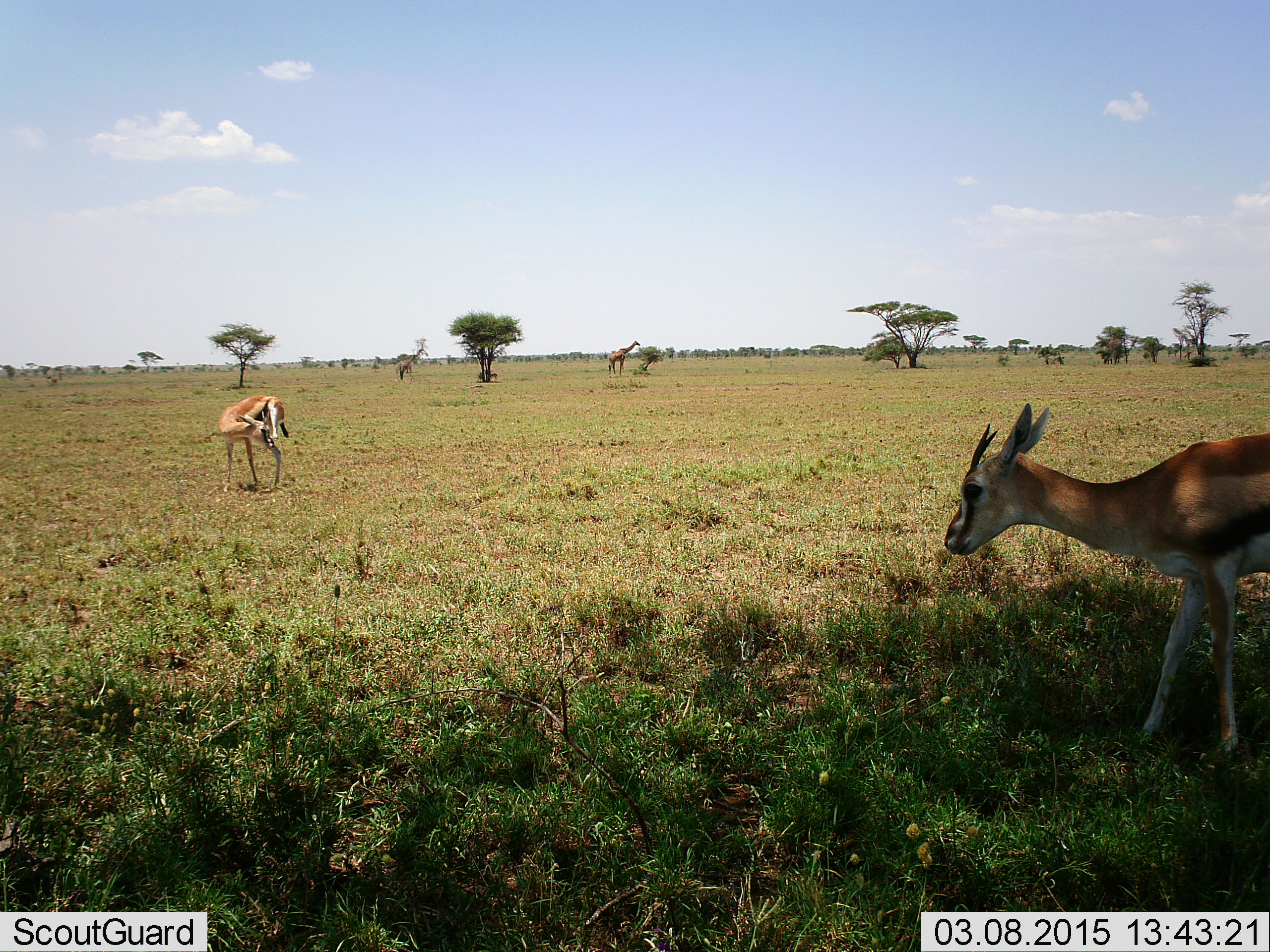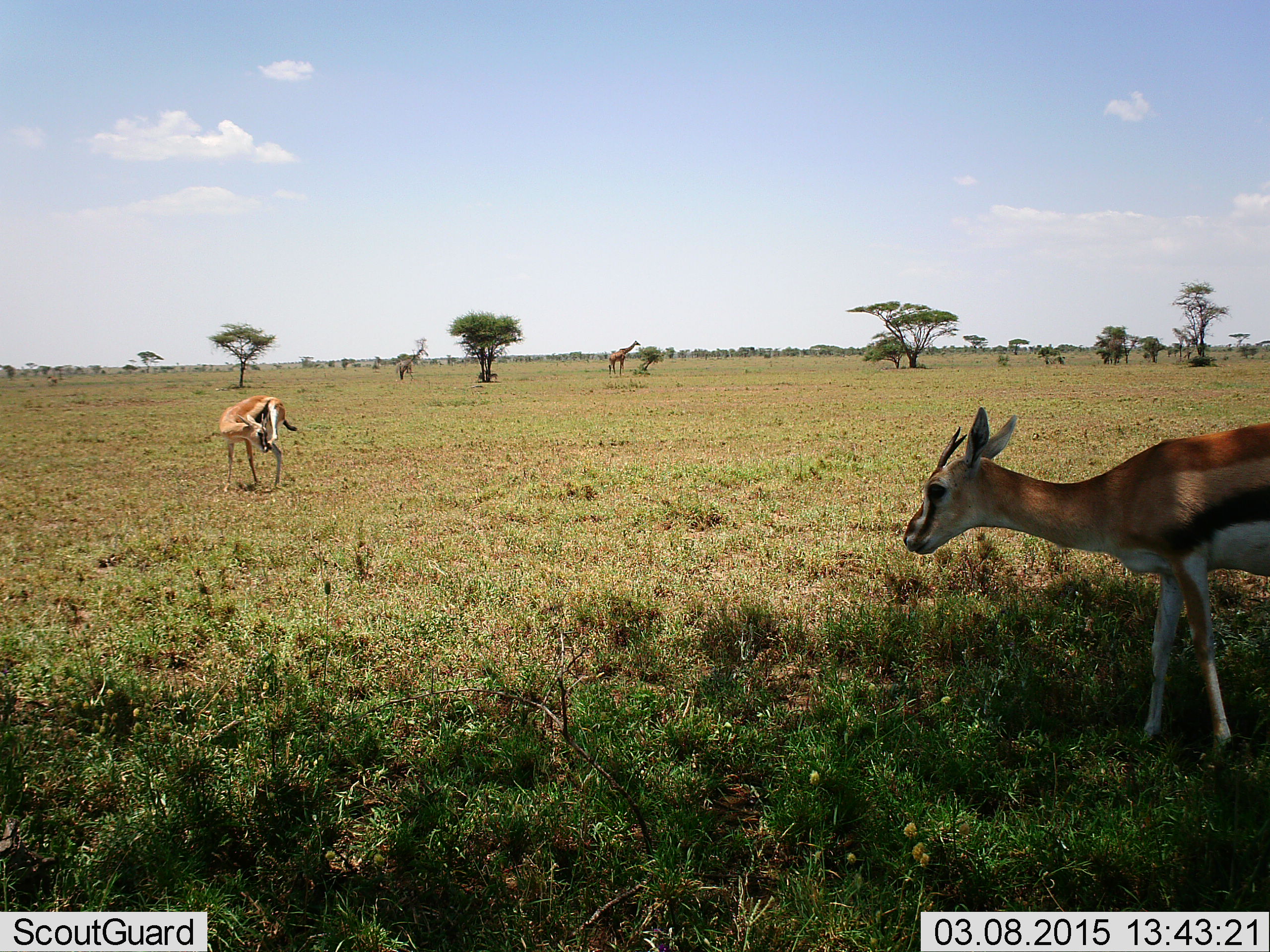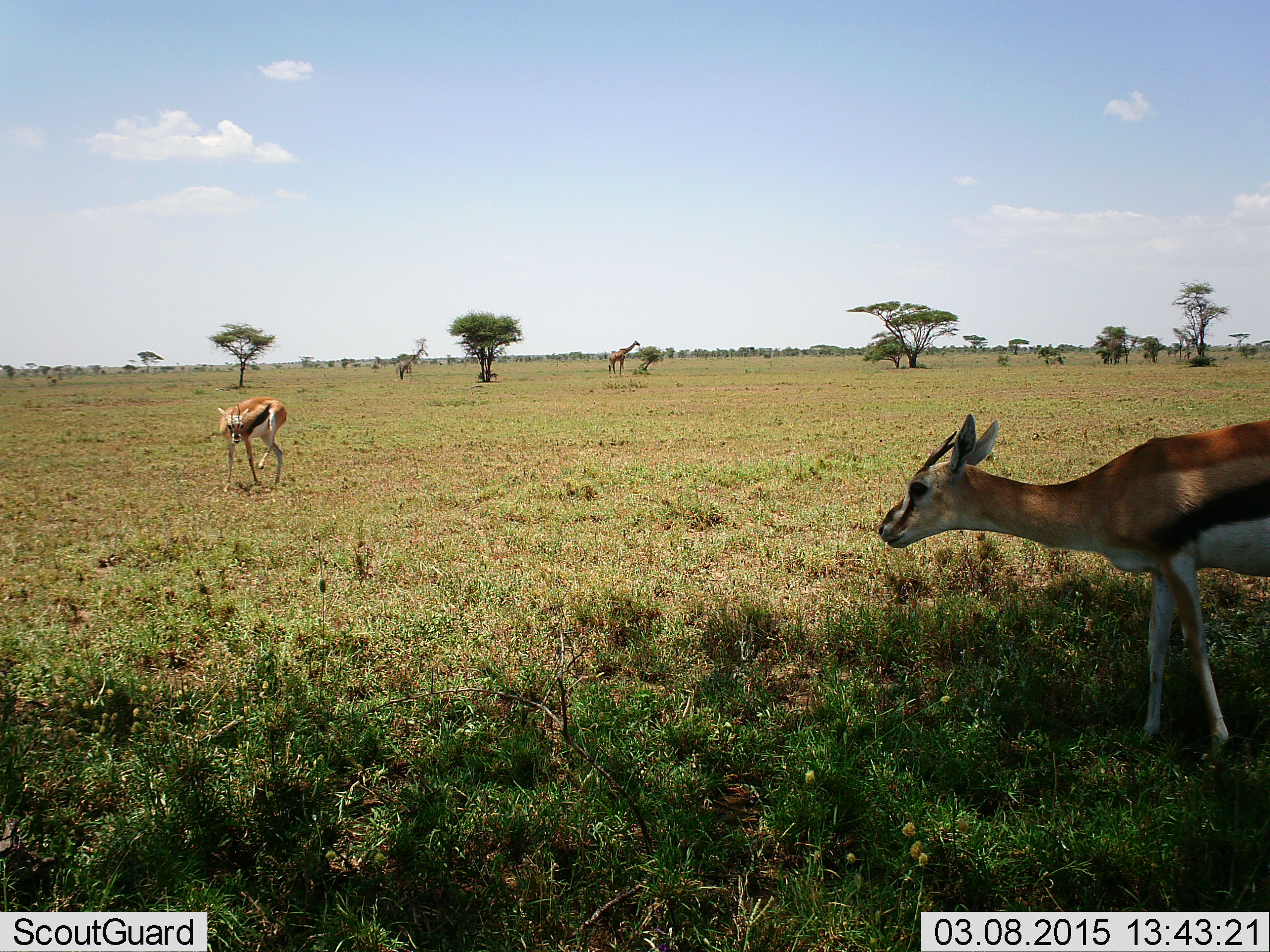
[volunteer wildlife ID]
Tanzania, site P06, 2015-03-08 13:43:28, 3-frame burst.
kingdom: Animalia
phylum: Chordata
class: Mammalia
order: Artiodactyla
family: Bovidae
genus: Eudorcas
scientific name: Eudorcas thomsonii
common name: thomson's gazelle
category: gazellethomsons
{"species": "gazellethomsons (thomson's gazelle) (Eudorcas thomsonii)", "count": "2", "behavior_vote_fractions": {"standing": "94%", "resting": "6%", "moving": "29%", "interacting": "0%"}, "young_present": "0%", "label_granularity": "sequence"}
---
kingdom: Animalia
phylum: Chordata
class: Mammalia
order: Artiodactyla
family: Giraffidae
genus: Giraffa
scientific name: Giraffa camelopardalis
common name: giraffe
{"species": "giraffe (Giraffa camelopardalis)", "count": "1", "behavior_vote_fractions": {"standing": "40%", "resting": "0%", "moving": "0%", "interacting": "0%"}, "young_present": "0%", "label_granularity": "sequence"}